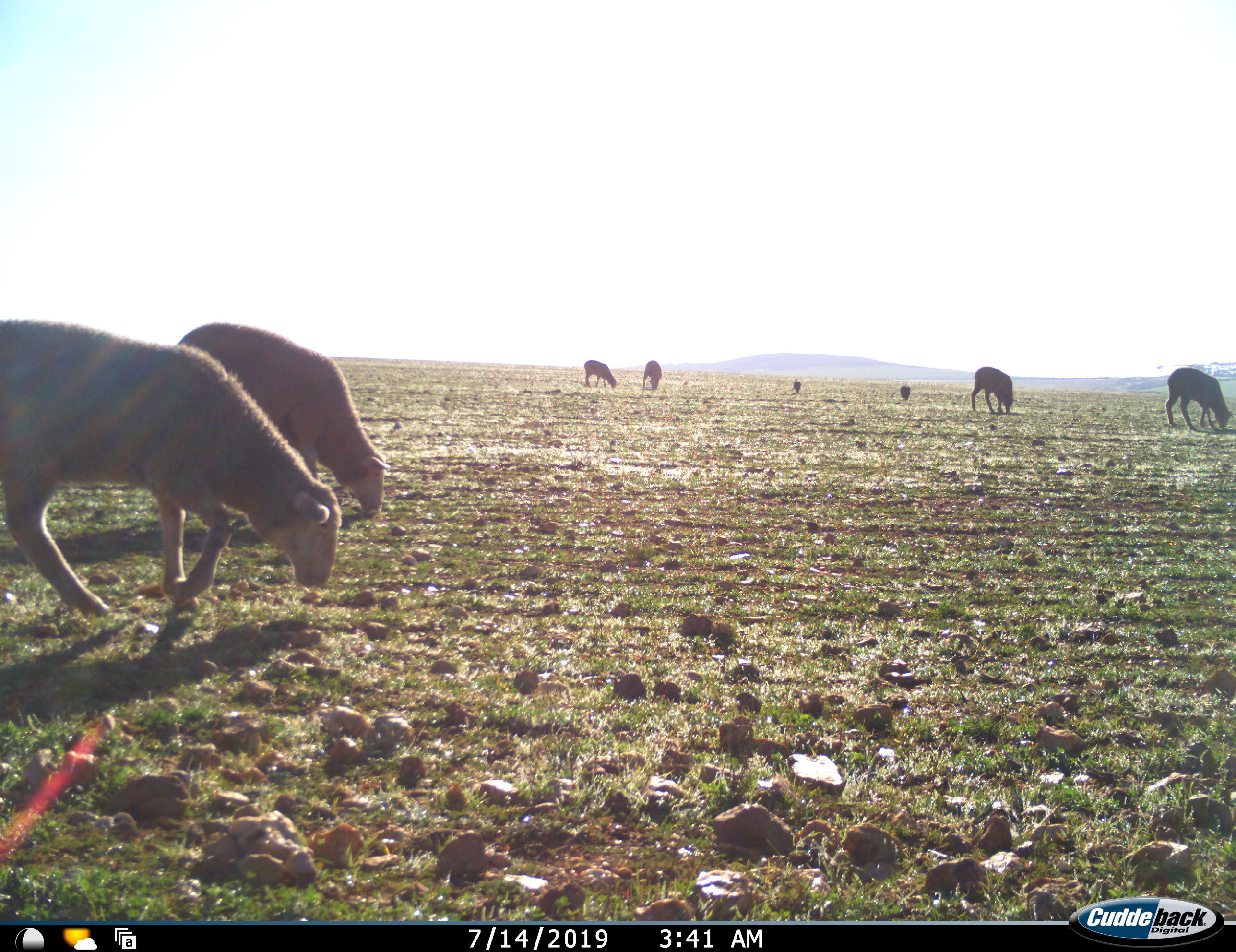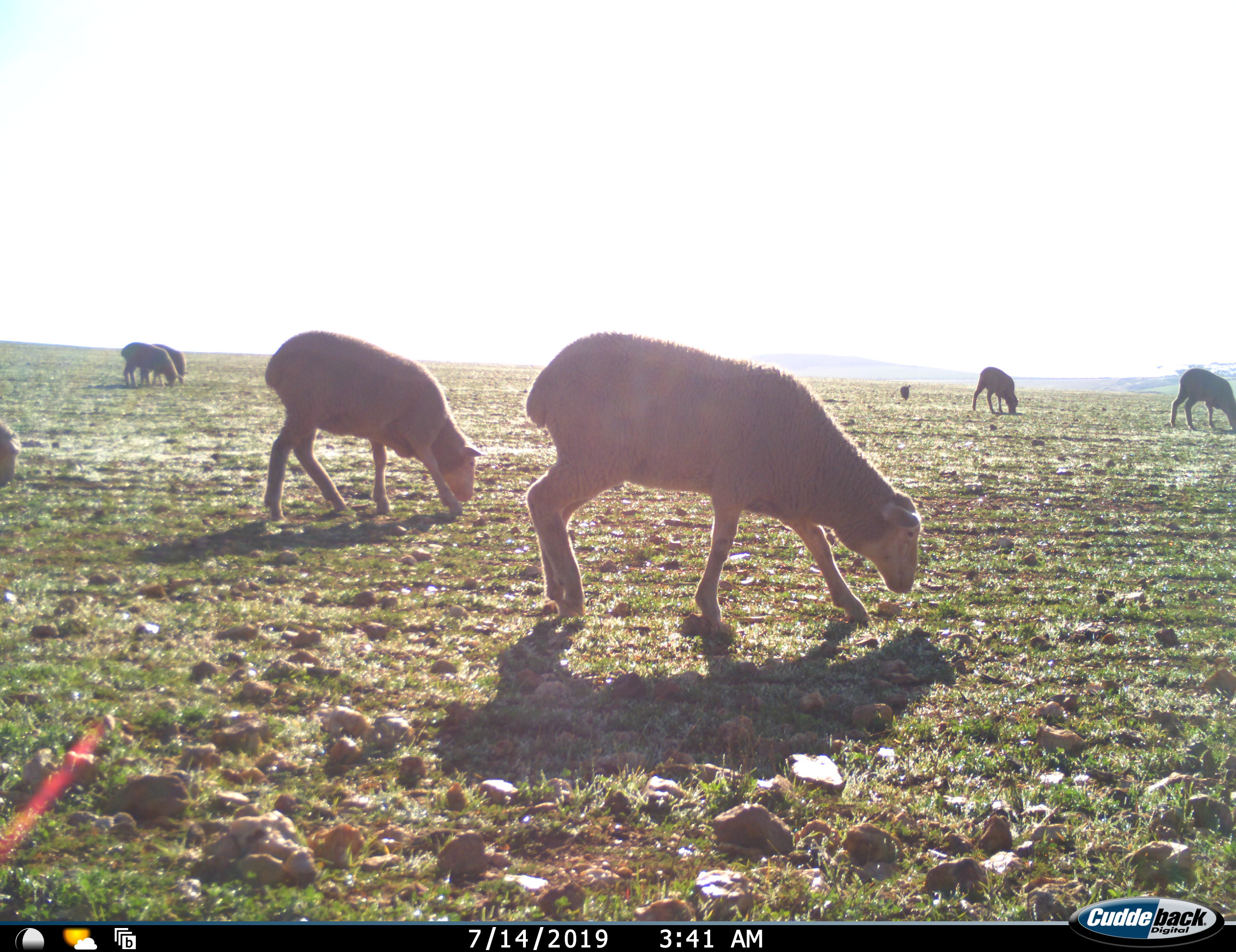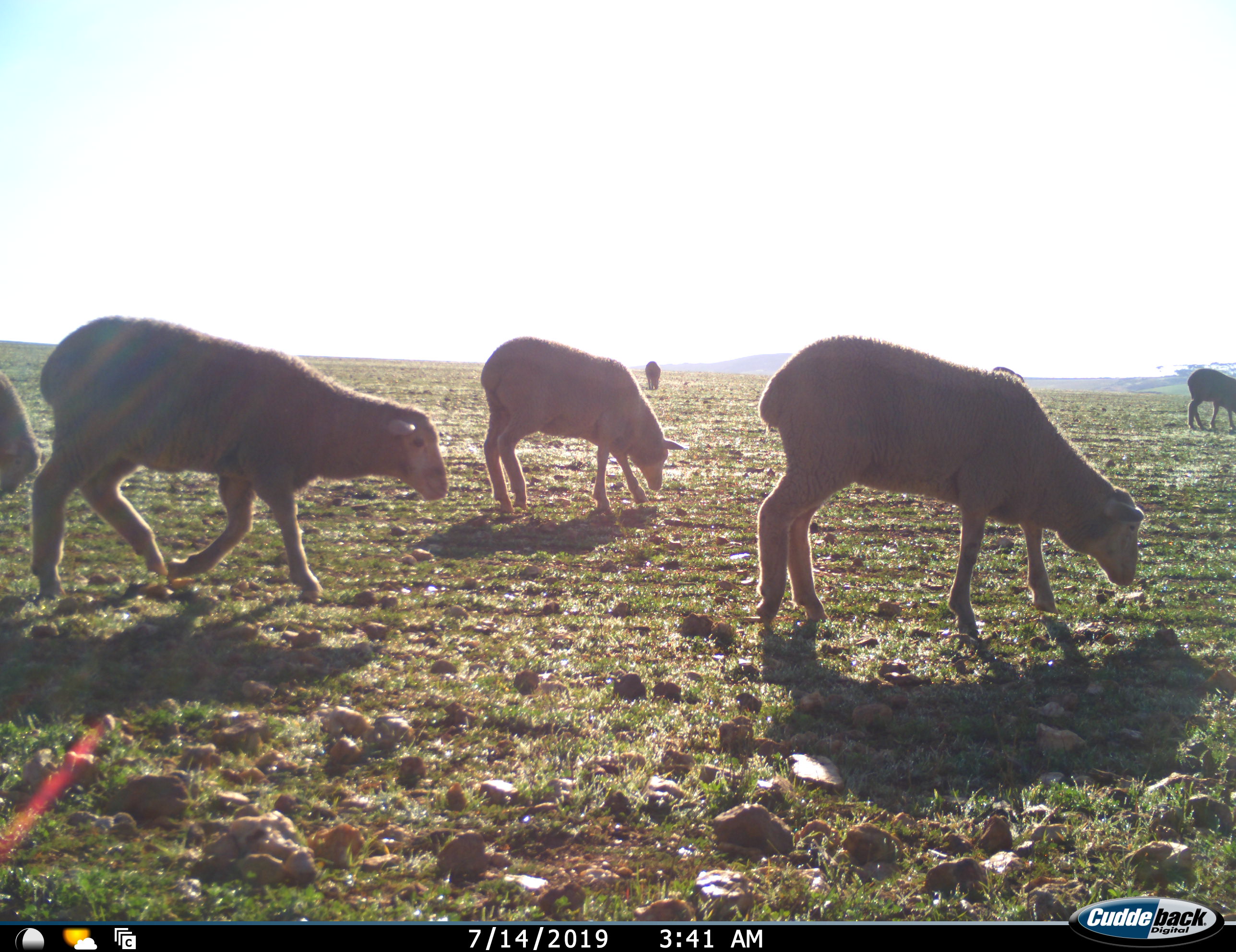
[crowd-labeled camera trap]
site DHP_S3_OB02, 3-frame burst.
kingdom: Animalia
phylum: Chordata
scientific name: Vertebrata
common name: domestic animal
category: domesticanimal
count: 11-50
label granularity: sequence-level